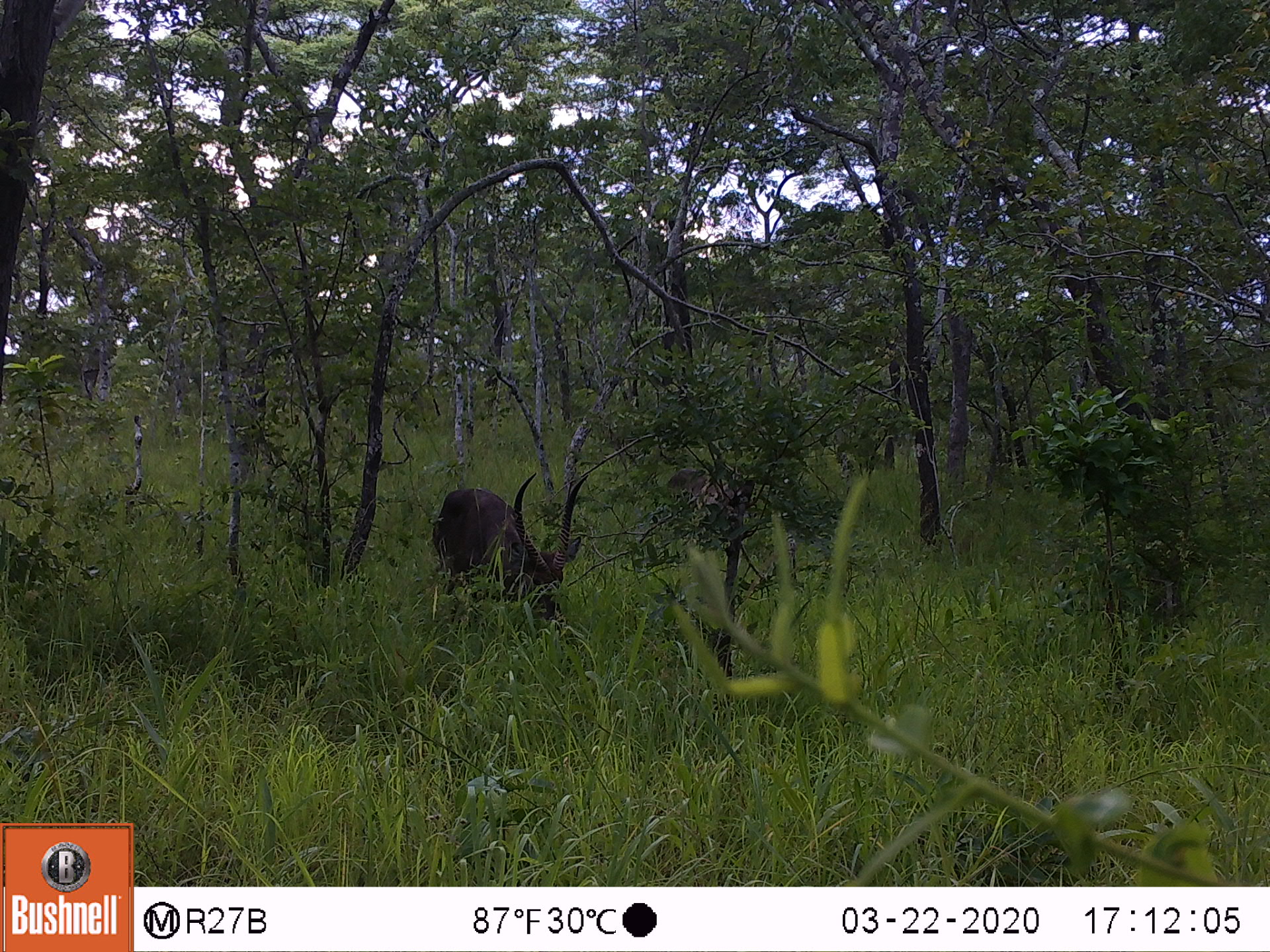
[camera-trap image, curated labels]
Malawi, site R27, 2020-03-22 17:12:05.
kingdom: Animalia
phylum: Chordata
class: Mammalia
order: Artiodactyla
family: Bovidae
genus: Kobus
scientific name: Kobus ellipsiprymnus ellipsiprymnus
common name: common waterbuck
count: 1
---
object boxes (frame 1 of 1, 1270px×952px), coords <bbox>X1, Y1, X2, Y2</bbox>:
common waterbuck: <bbox>433, 475, 583, 619</bbox>